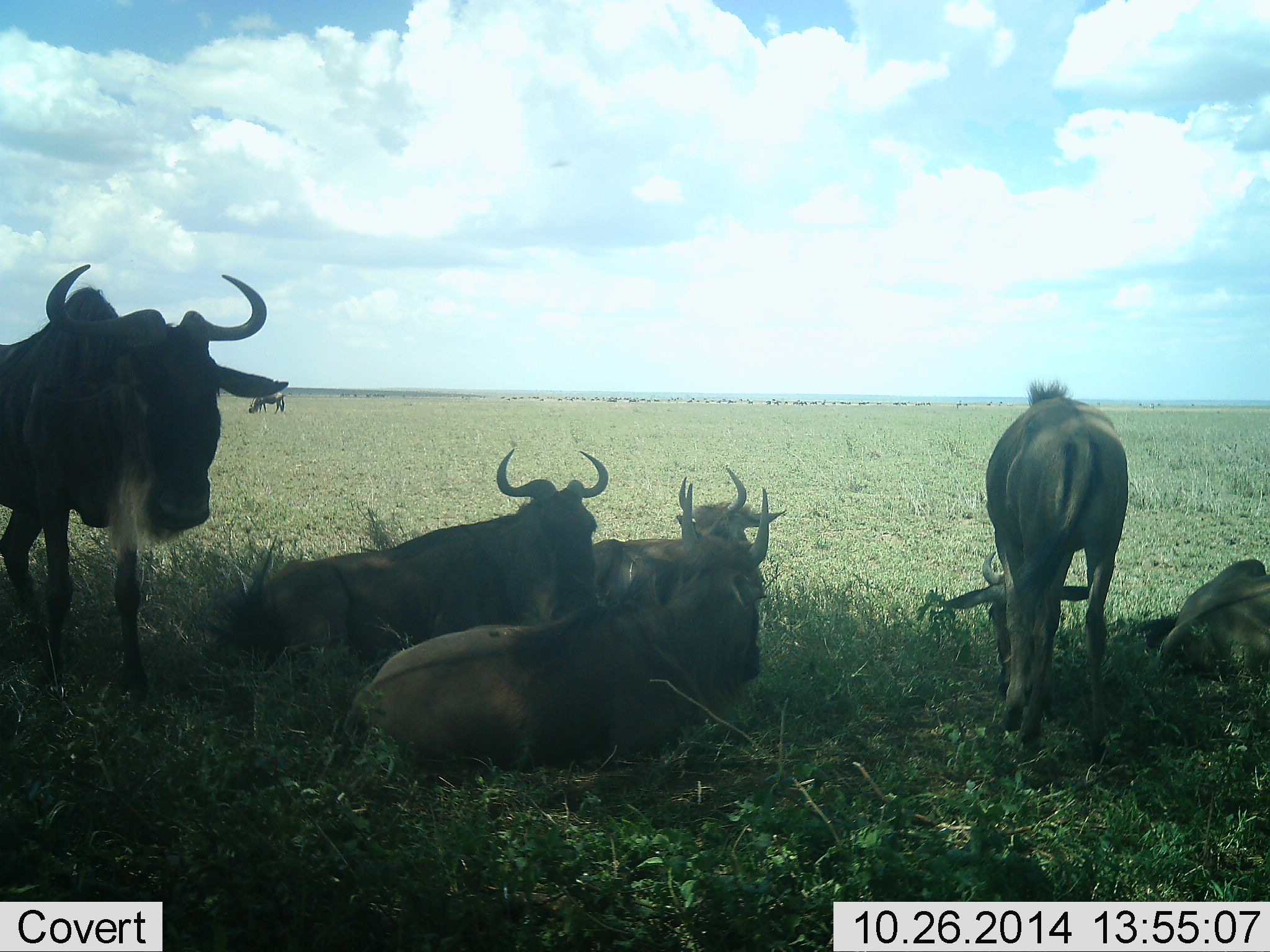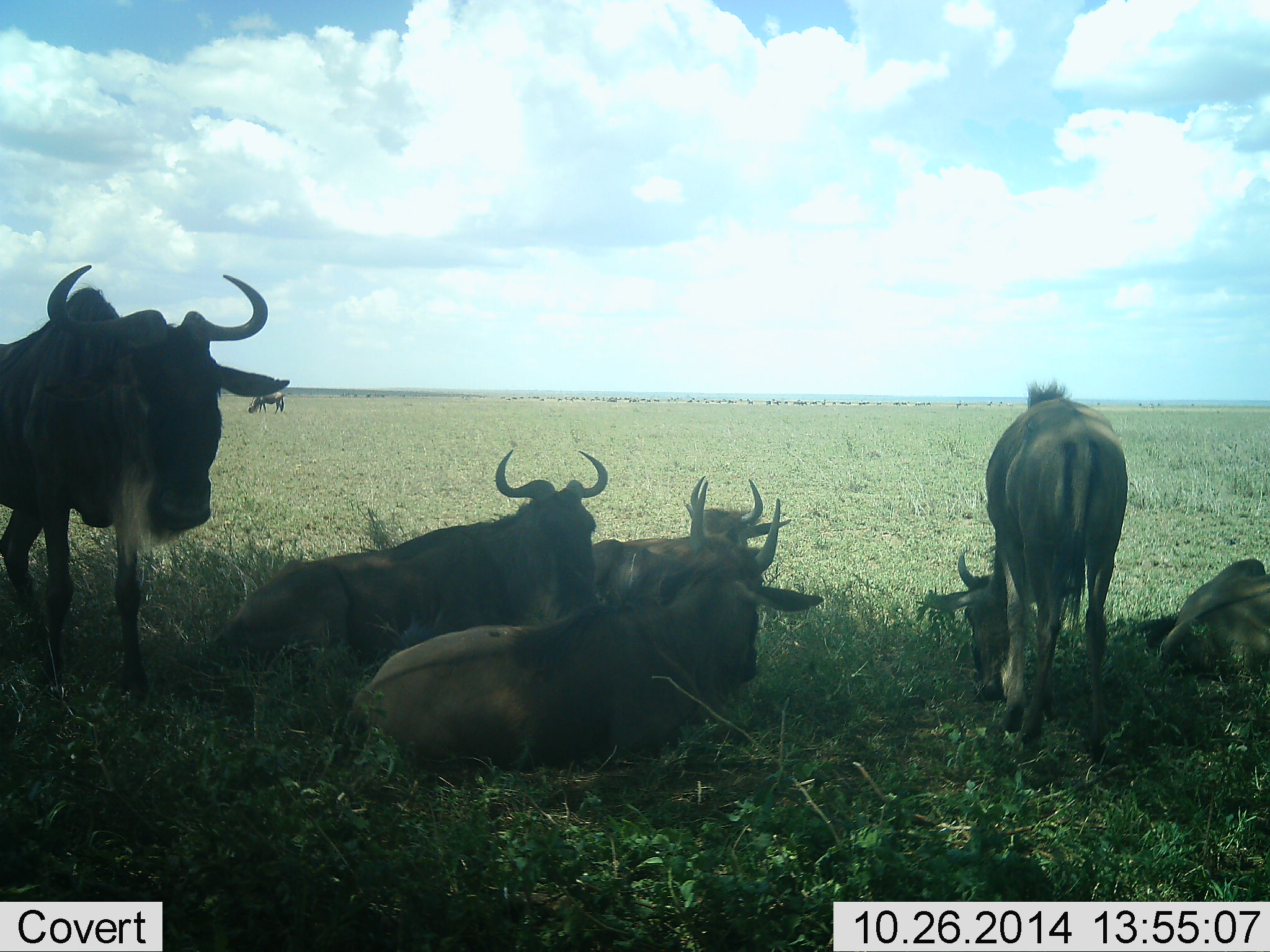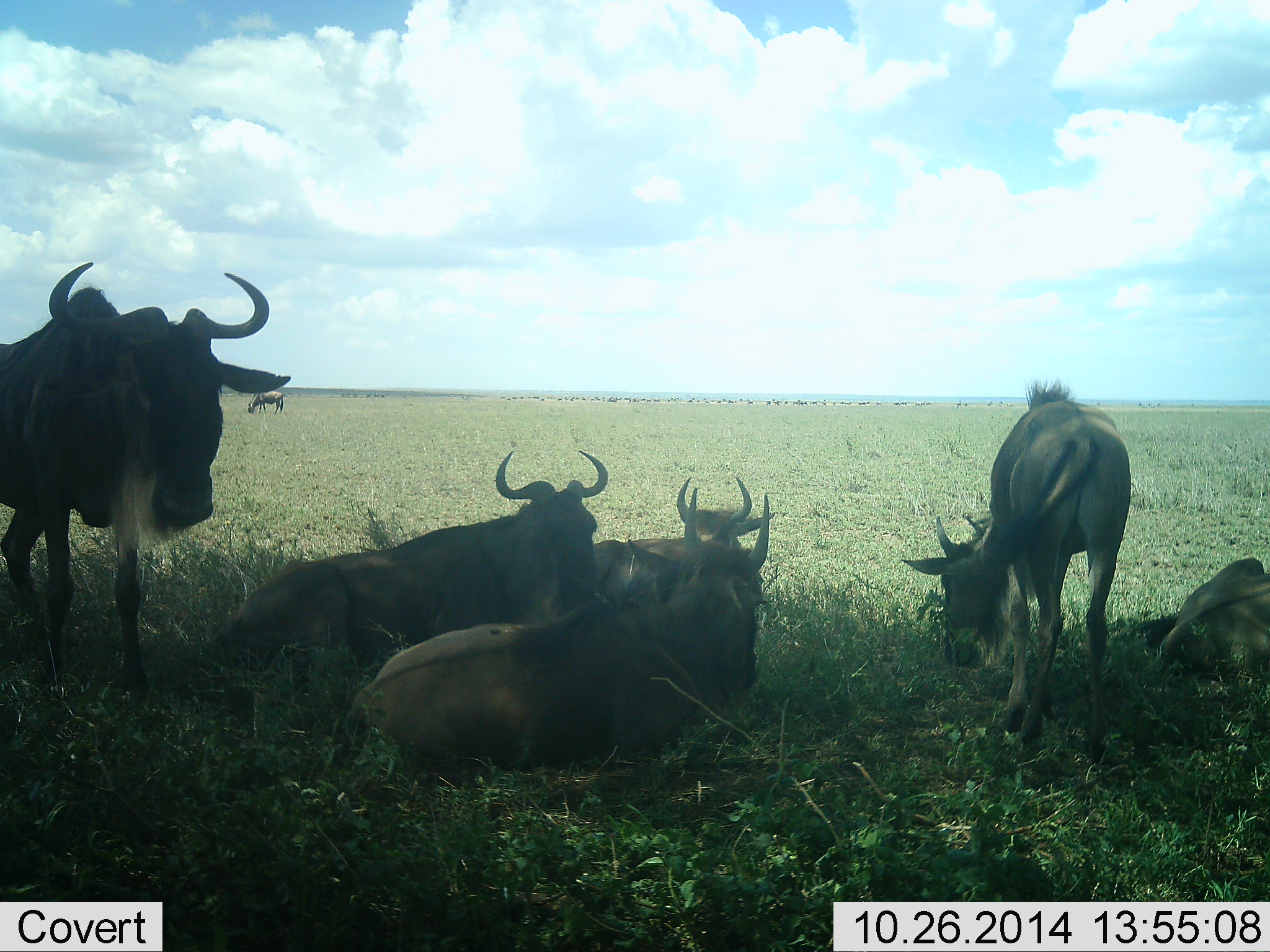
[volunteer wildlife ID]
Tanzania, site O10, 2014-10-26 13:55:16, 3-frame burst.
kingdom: Animalia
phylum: Chordata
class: Mammalia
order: Artiodactyla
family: Bovidae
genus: Connochaetes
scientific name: Connochaetes taurinus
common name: blue wildebeest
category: wildebeest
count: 7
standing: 80%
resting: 90%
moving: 0%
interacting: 0%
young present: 10%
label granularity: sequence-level